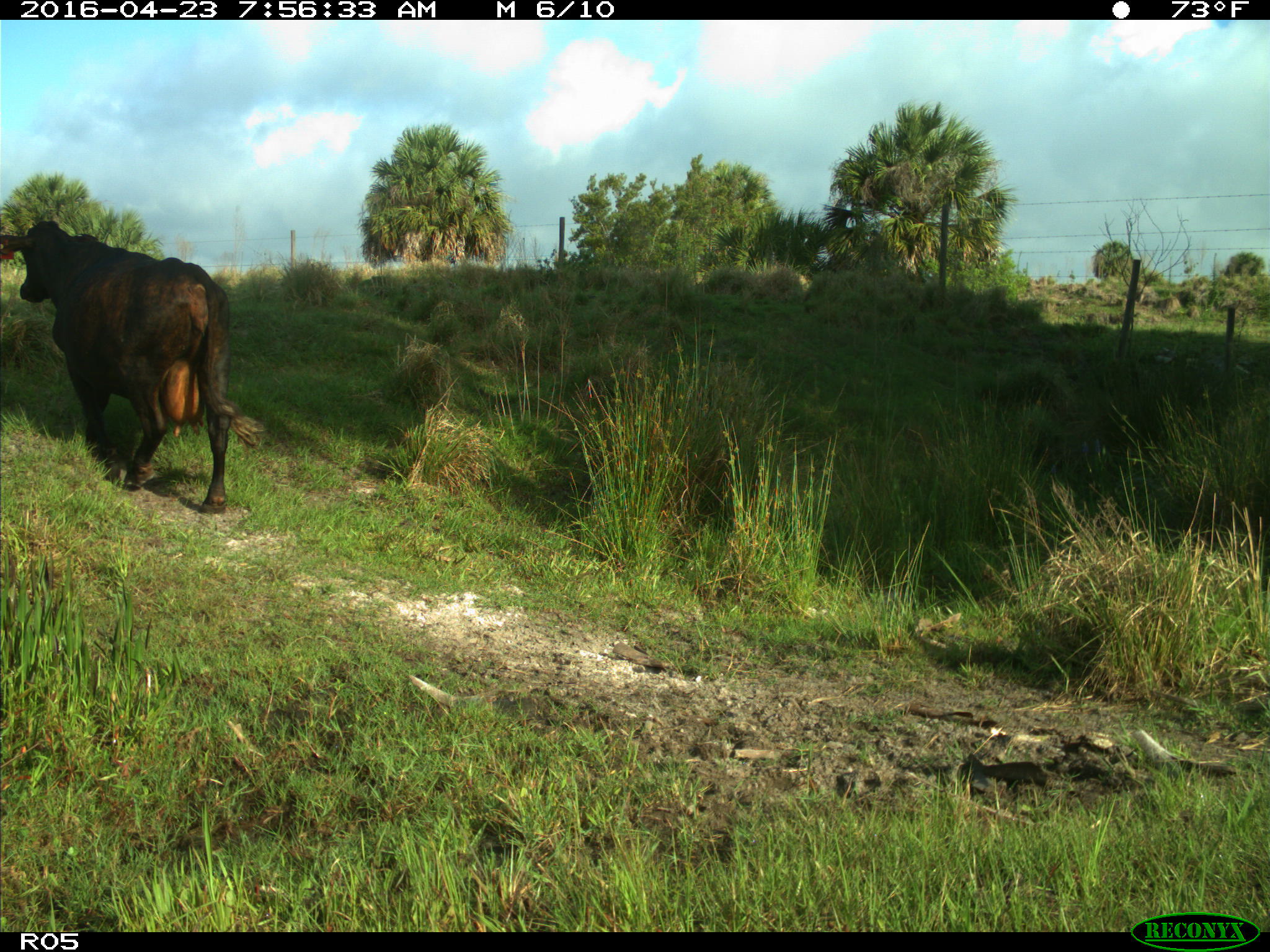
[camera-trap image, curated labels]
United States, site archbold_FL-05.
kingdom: Animalia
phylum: Chordata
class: Mammalia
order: Artiodactyla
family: Bovidae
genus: Bos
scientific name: Bos taurus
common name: domestic cow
Bos taurus (domestic cow).